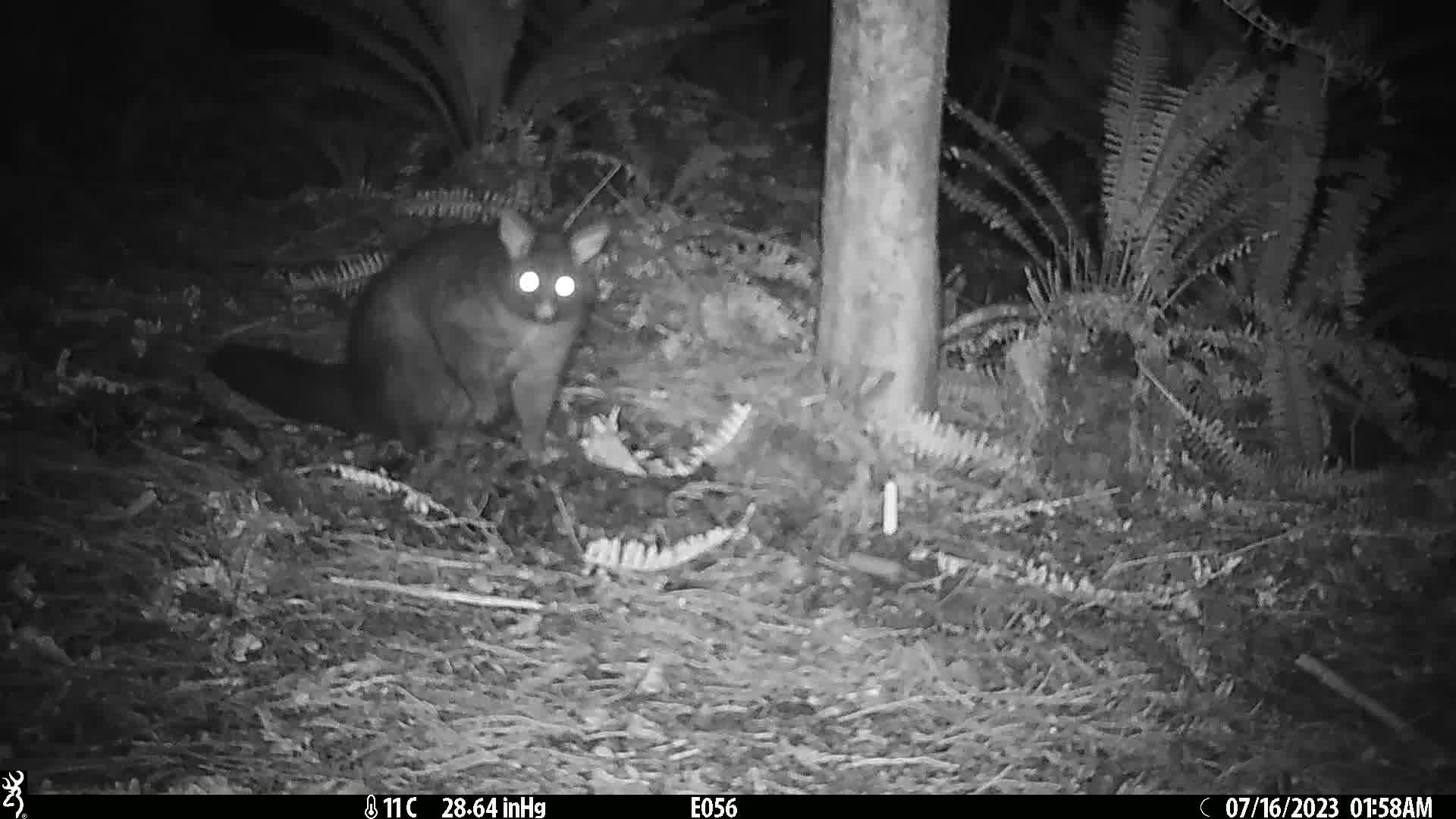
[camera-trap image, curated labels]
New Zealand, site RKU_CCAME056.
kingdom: Animalia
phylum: Chordata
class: Mammalia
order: Diprotodontia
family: Phalangeridae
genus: Trichosurus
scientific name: Trichosurus vulpecula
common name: common brushtail possum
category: possum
Possum (common brushtail possum) (Trichosurus vulpecula).